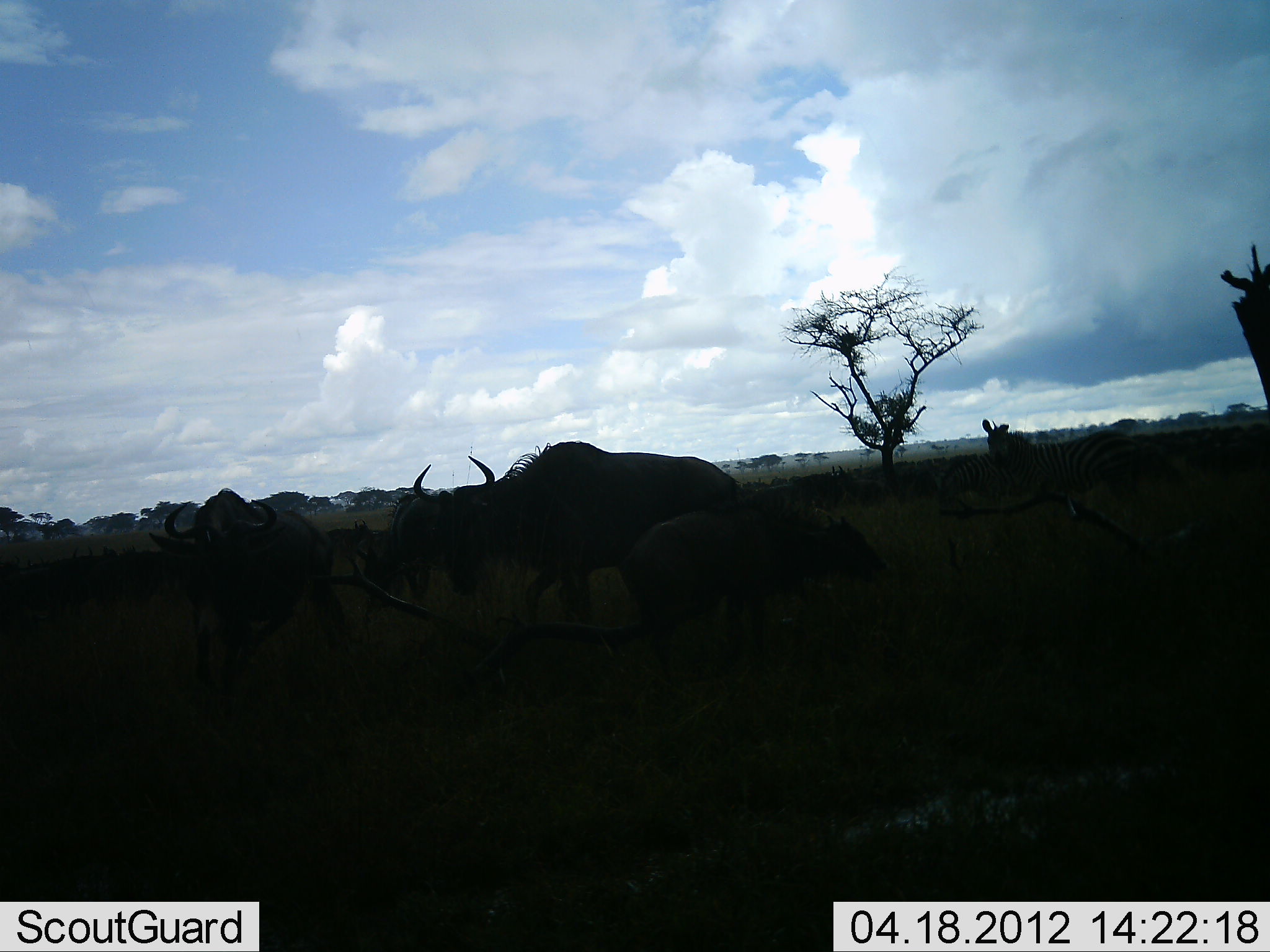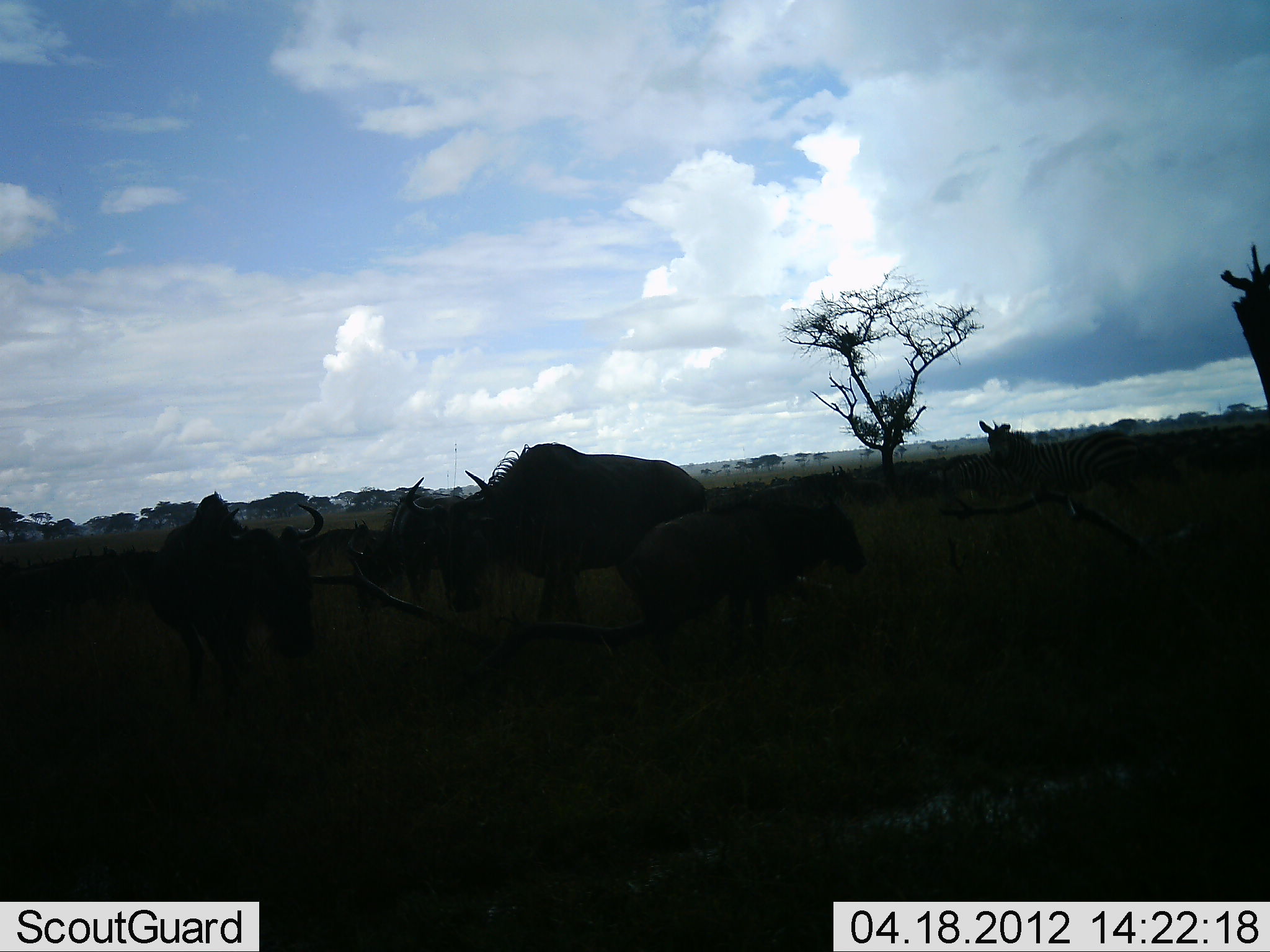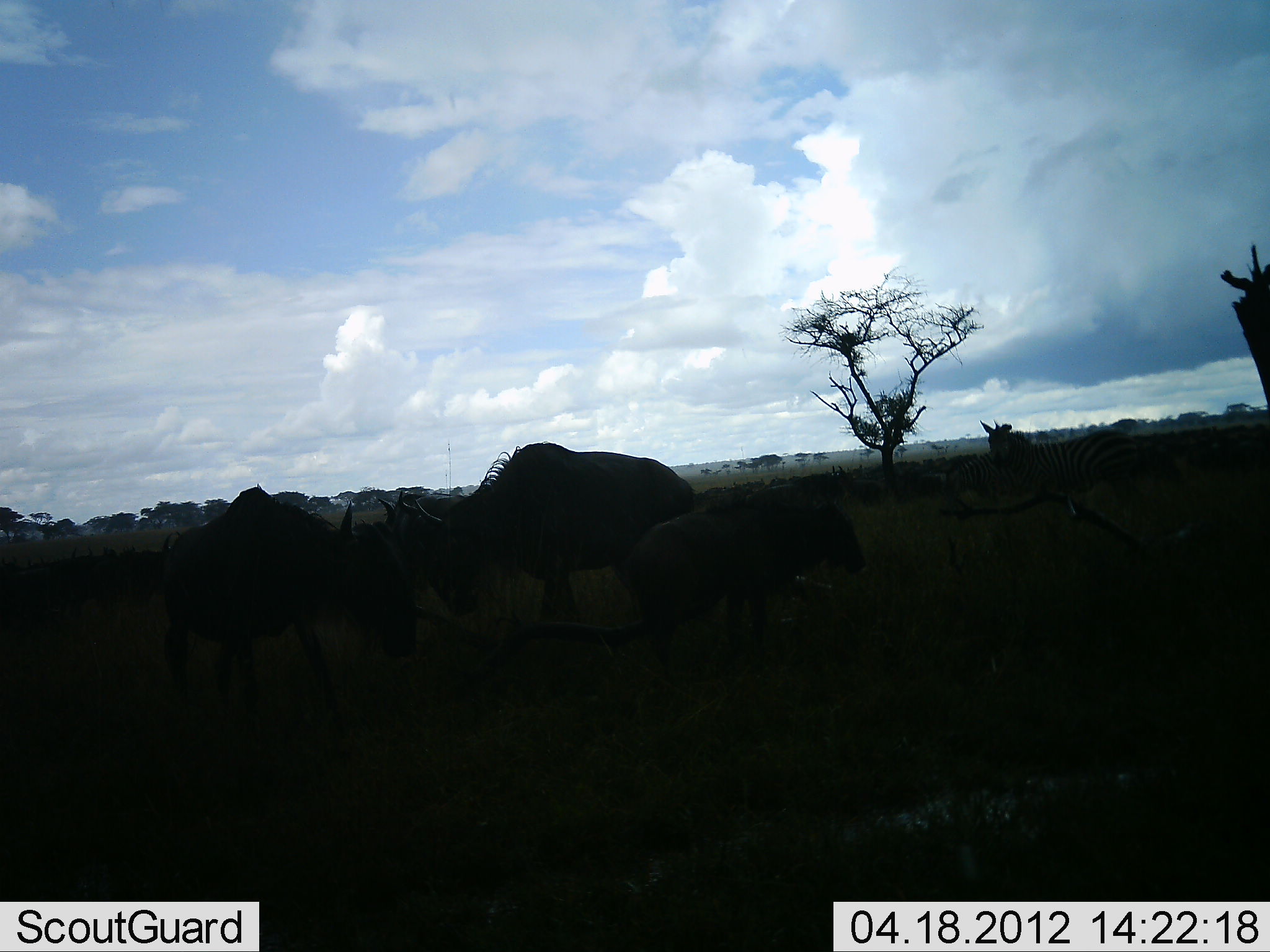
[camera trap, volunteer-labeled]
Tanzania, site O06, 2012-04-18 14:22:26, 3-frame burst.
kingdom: Animalia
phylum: Chordata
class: Mammalia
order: Artiodactyla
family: Bovidae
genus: Connochaetes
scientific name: Connochaetes taurinus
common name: blue wildebeest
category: wildebeest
Wildebeest (blue wildebeest) (Connochaetes taurinus), count 4. Behavior (volunteer vote fractions): standing 67%, resting 8%, moving 26%, interacting 8%. Young present (vote fraction): 46%. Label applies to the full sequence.